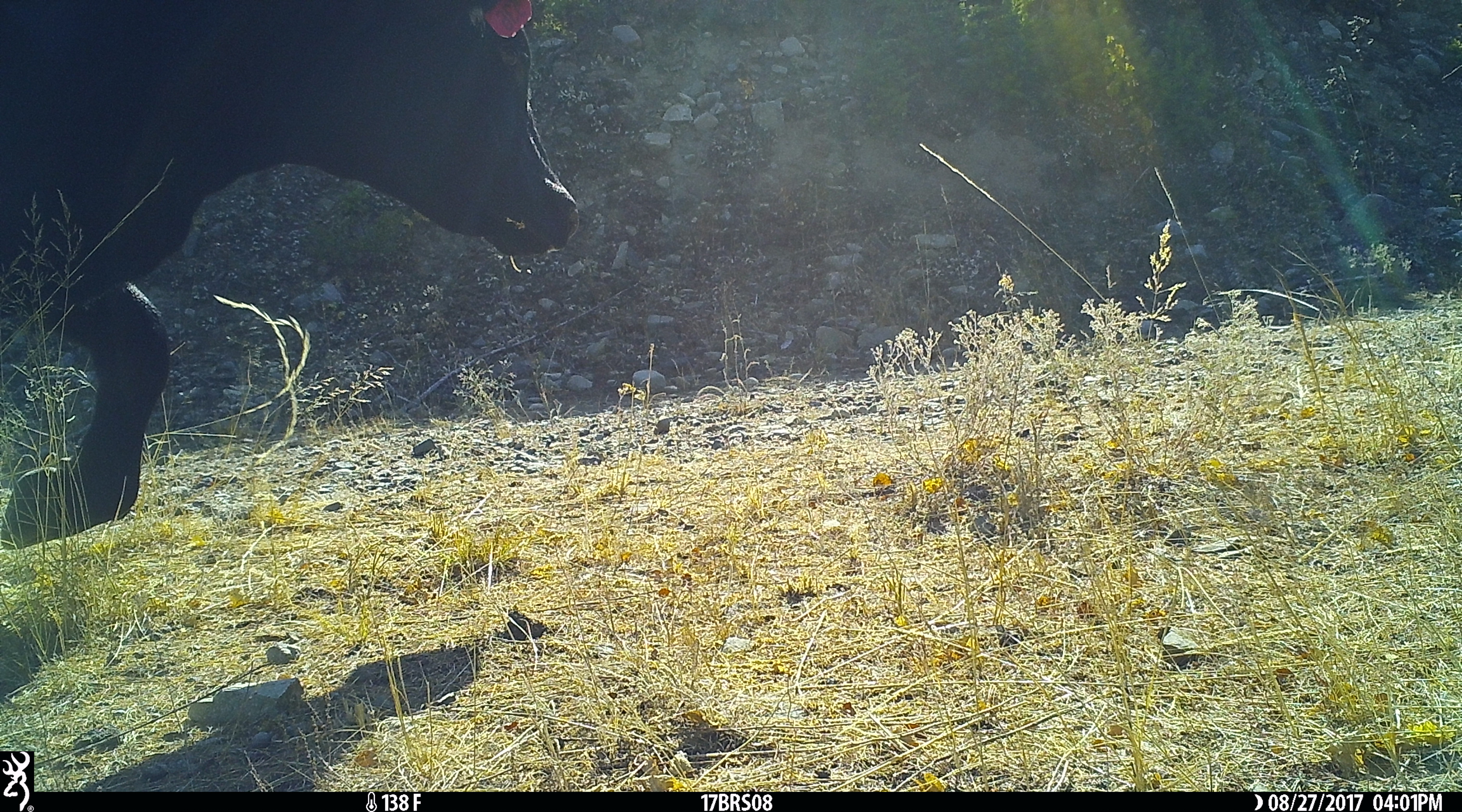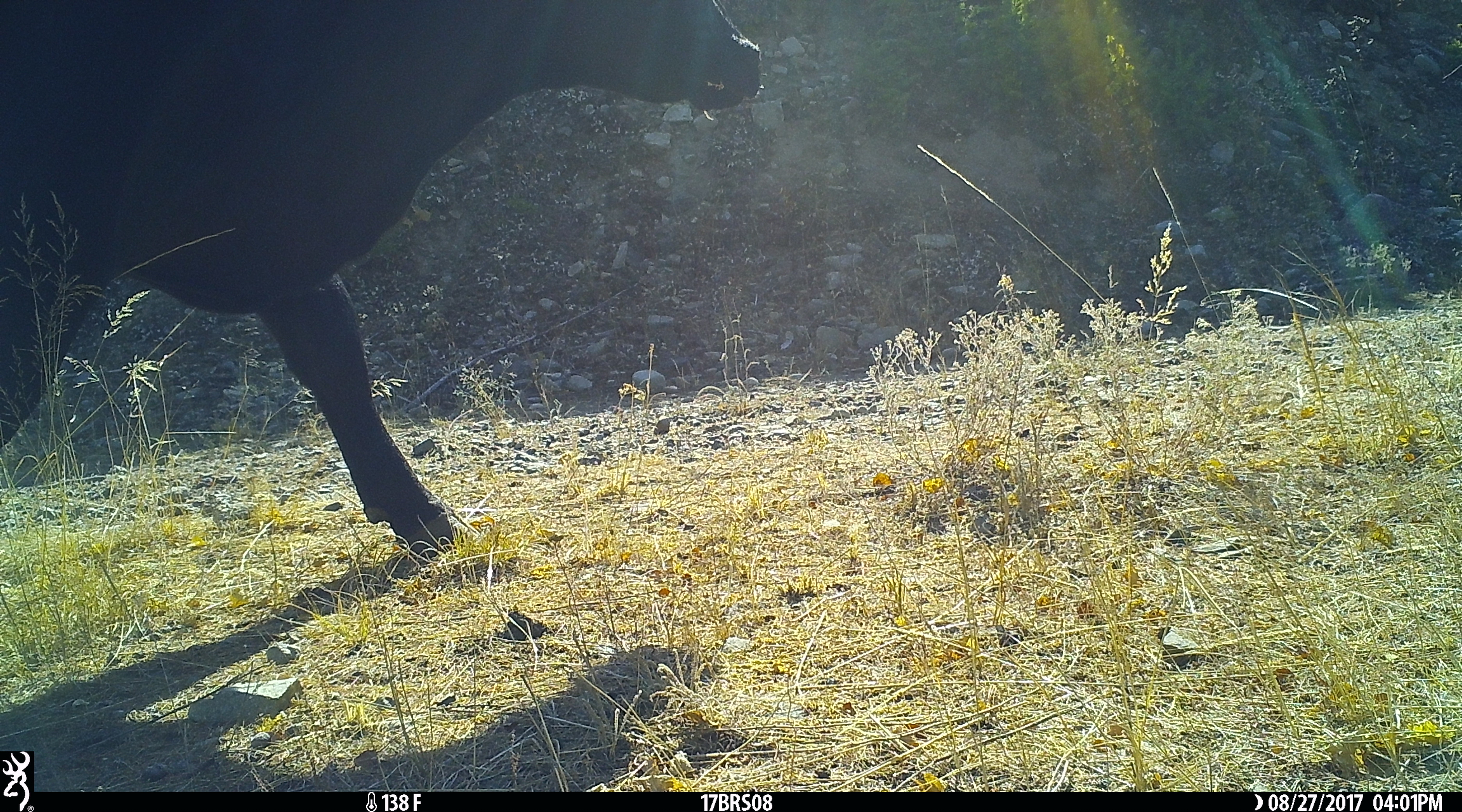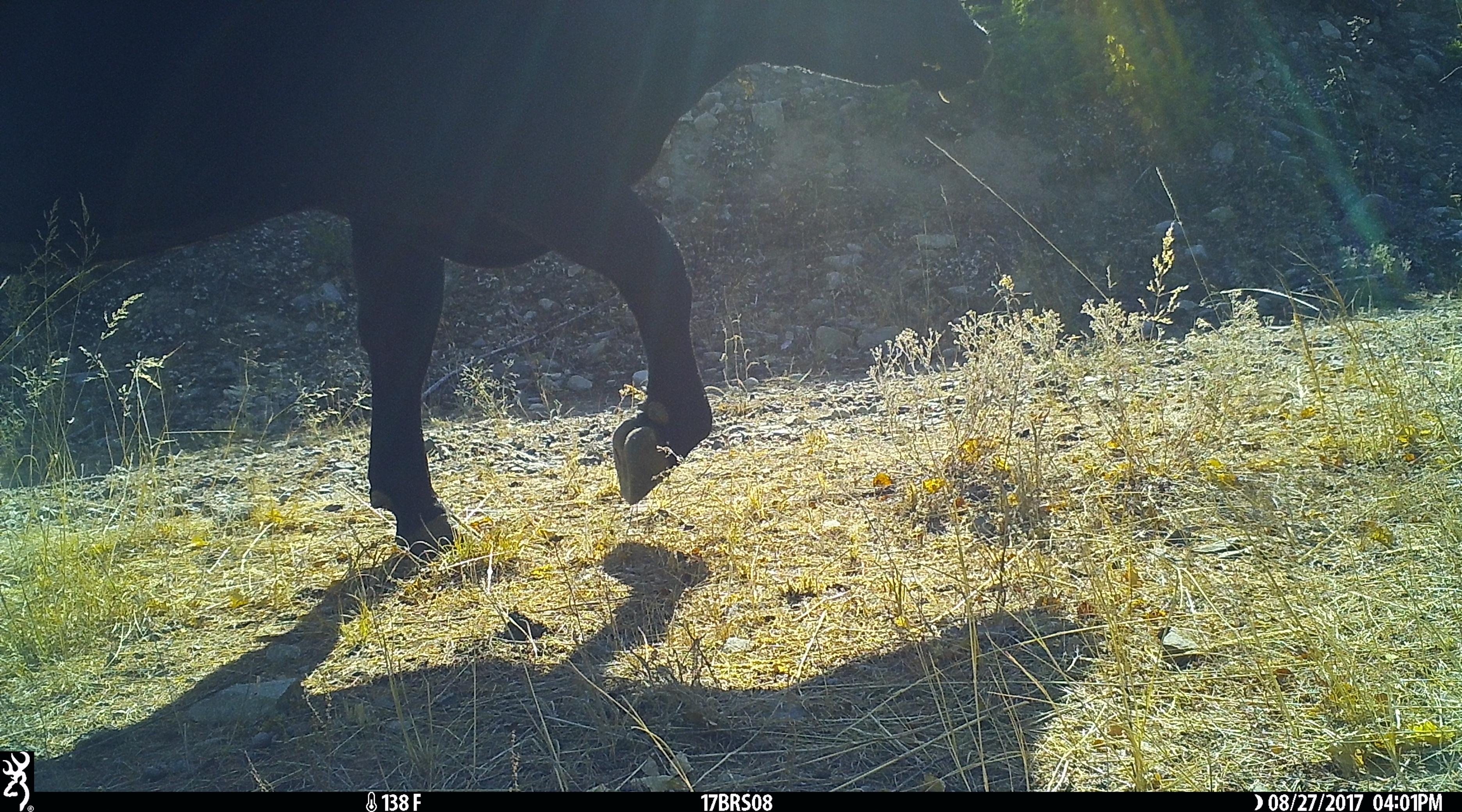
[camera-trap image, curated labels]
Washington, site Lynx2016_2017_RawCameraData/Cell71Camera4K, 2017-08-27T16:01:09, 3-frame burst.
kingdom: Animalia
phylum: Chordata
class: Mammalia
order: Artiodactyla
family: Bovidae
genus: Bos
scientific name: Bos taurus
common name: domestic cattle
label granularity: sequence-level